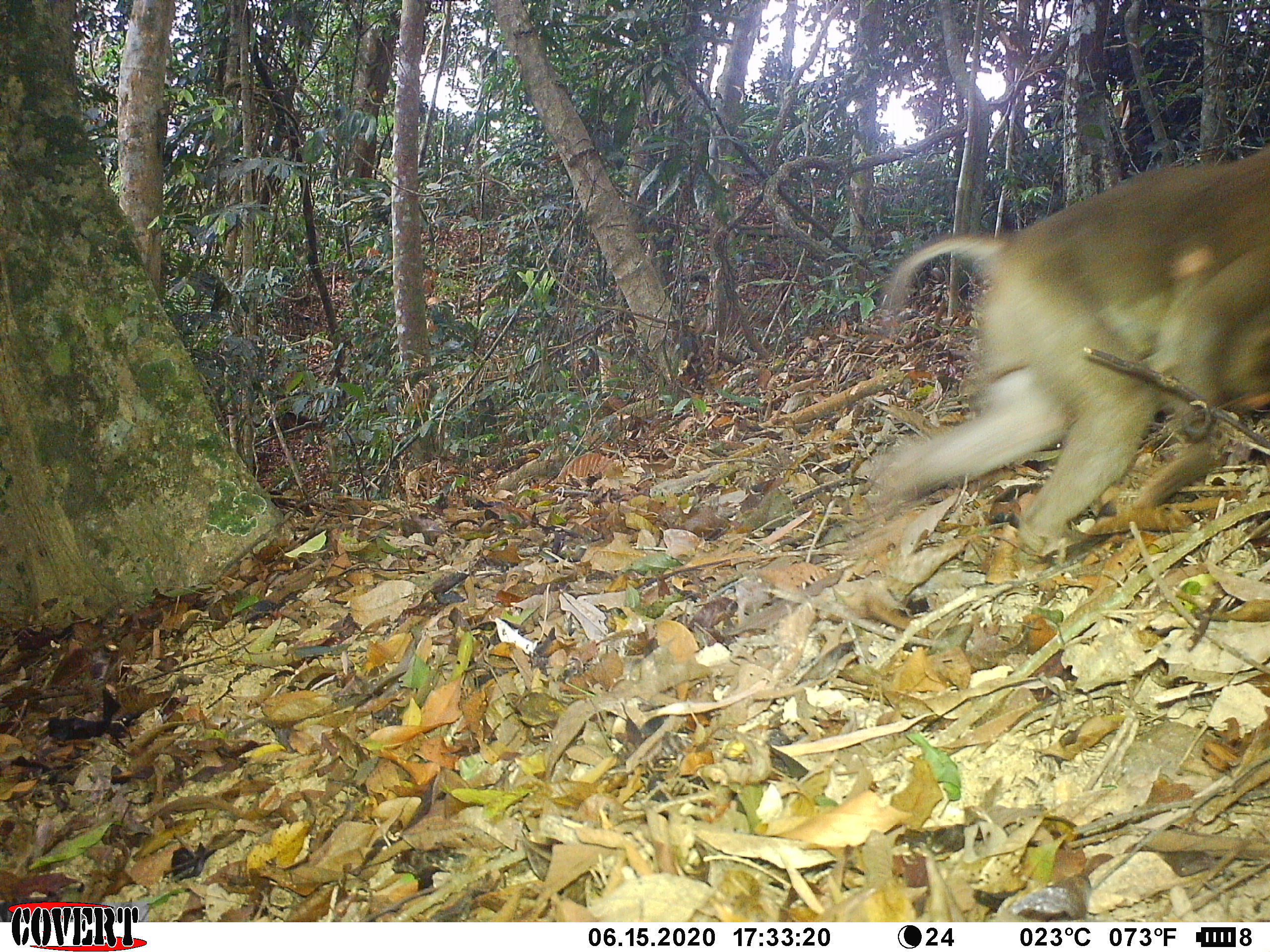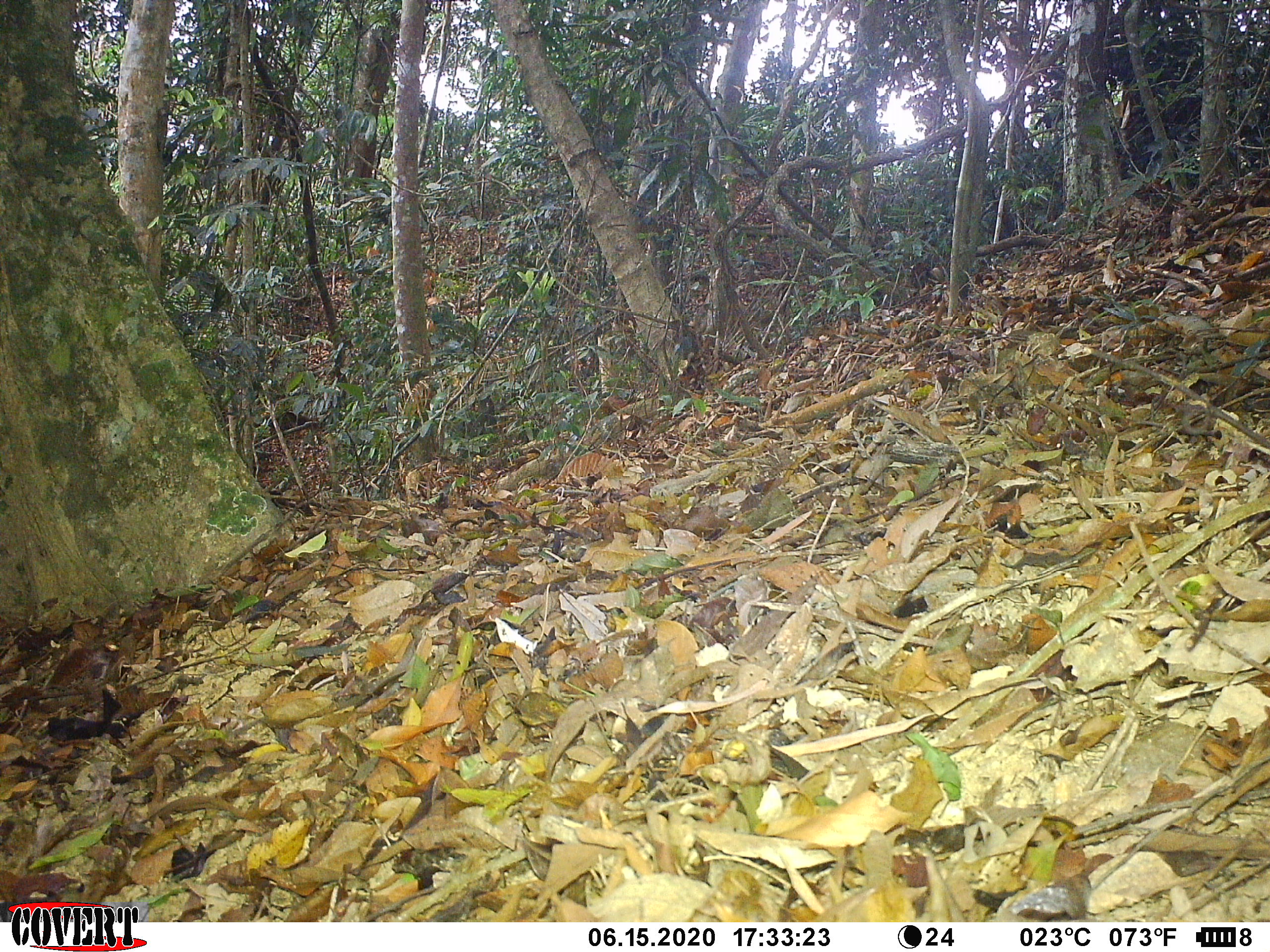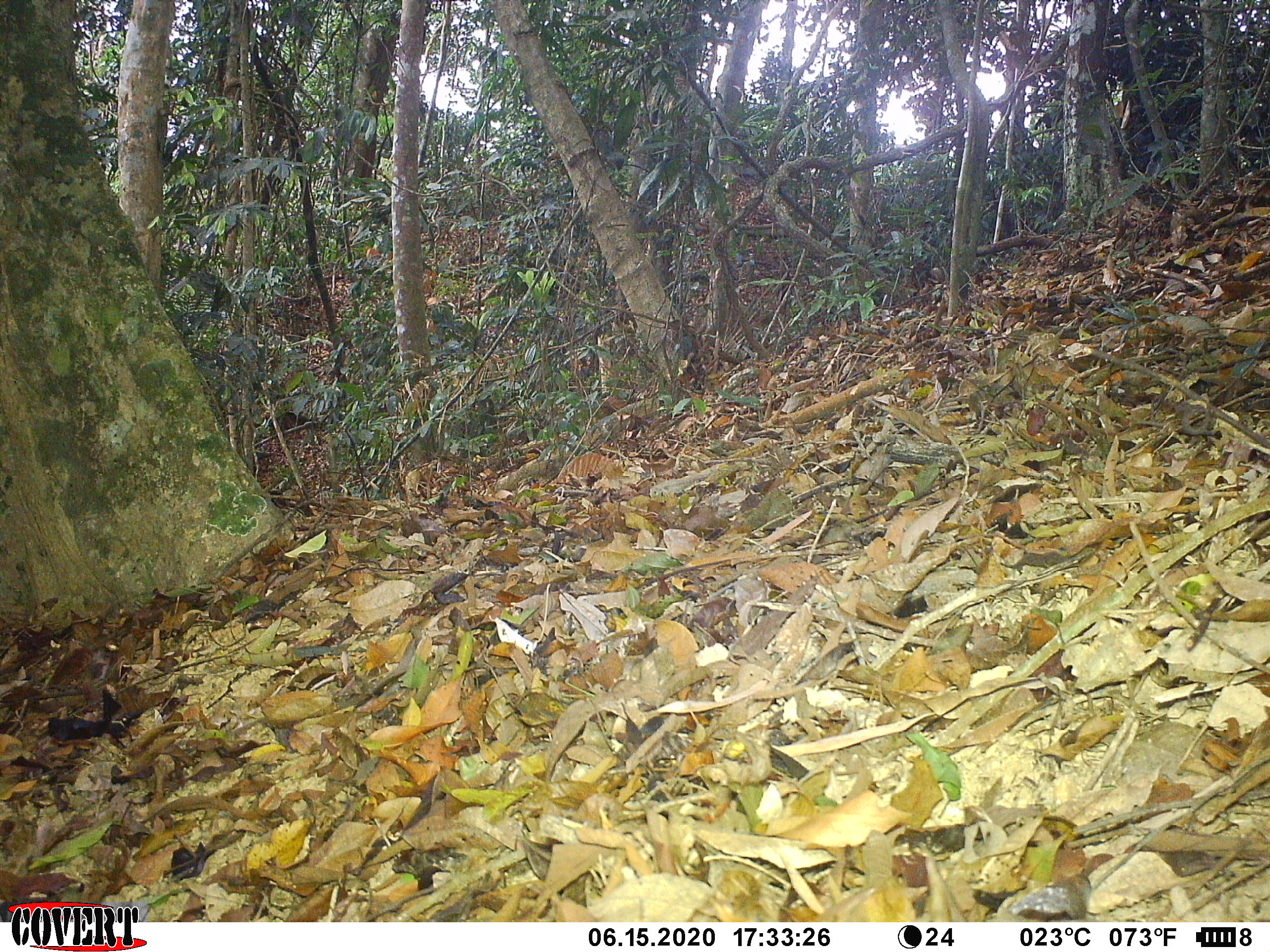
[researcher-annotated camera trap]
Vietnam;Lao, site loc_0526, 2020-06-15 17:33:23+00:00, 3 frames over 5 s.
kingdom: Animalia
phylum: Chordata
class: Mammalia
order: Primates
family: Cercopithecidae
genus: Macaca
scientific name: Macaca nemestrina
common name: pig-tailed macaque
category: pig tailed macaque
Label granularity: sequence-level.